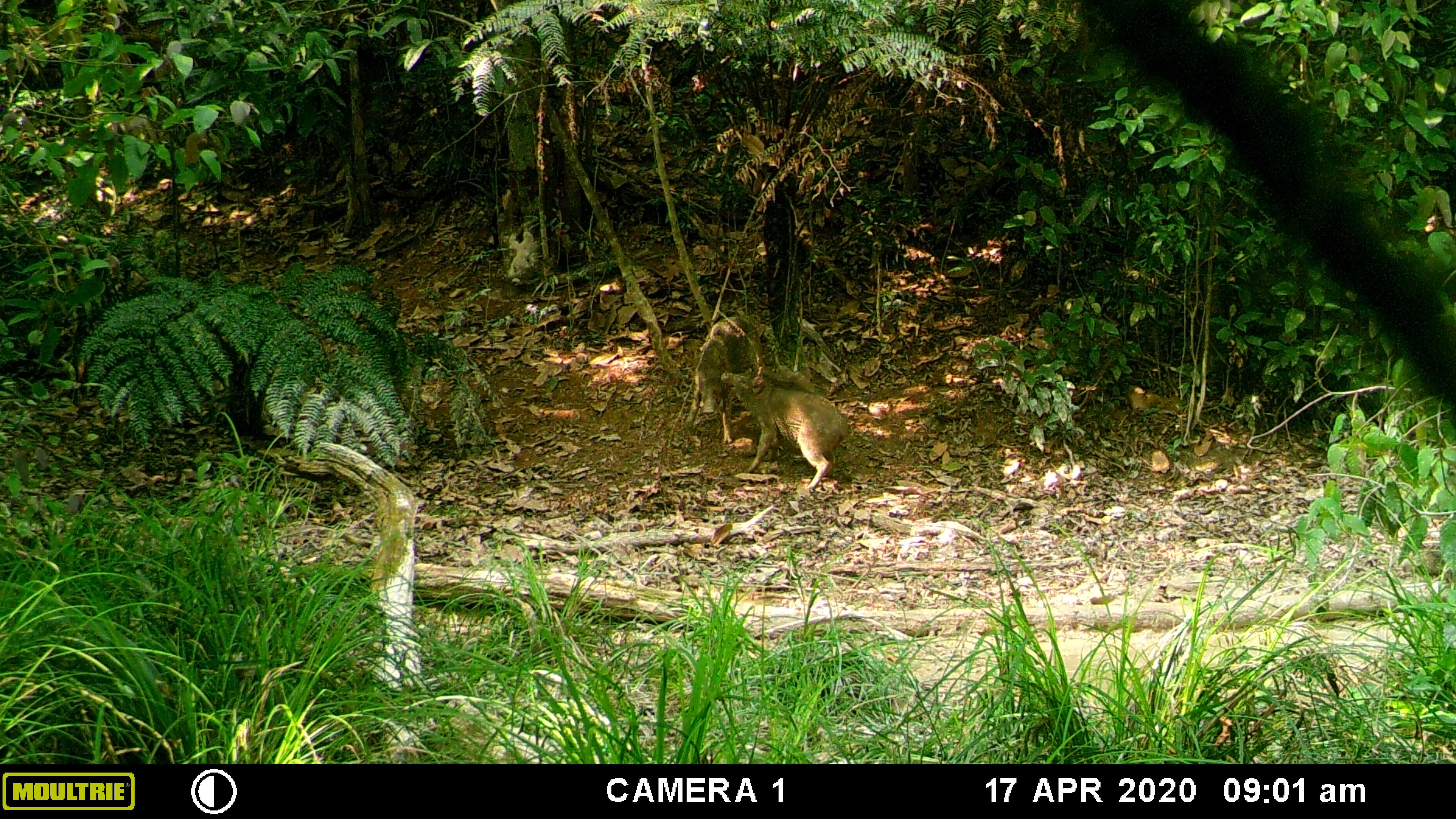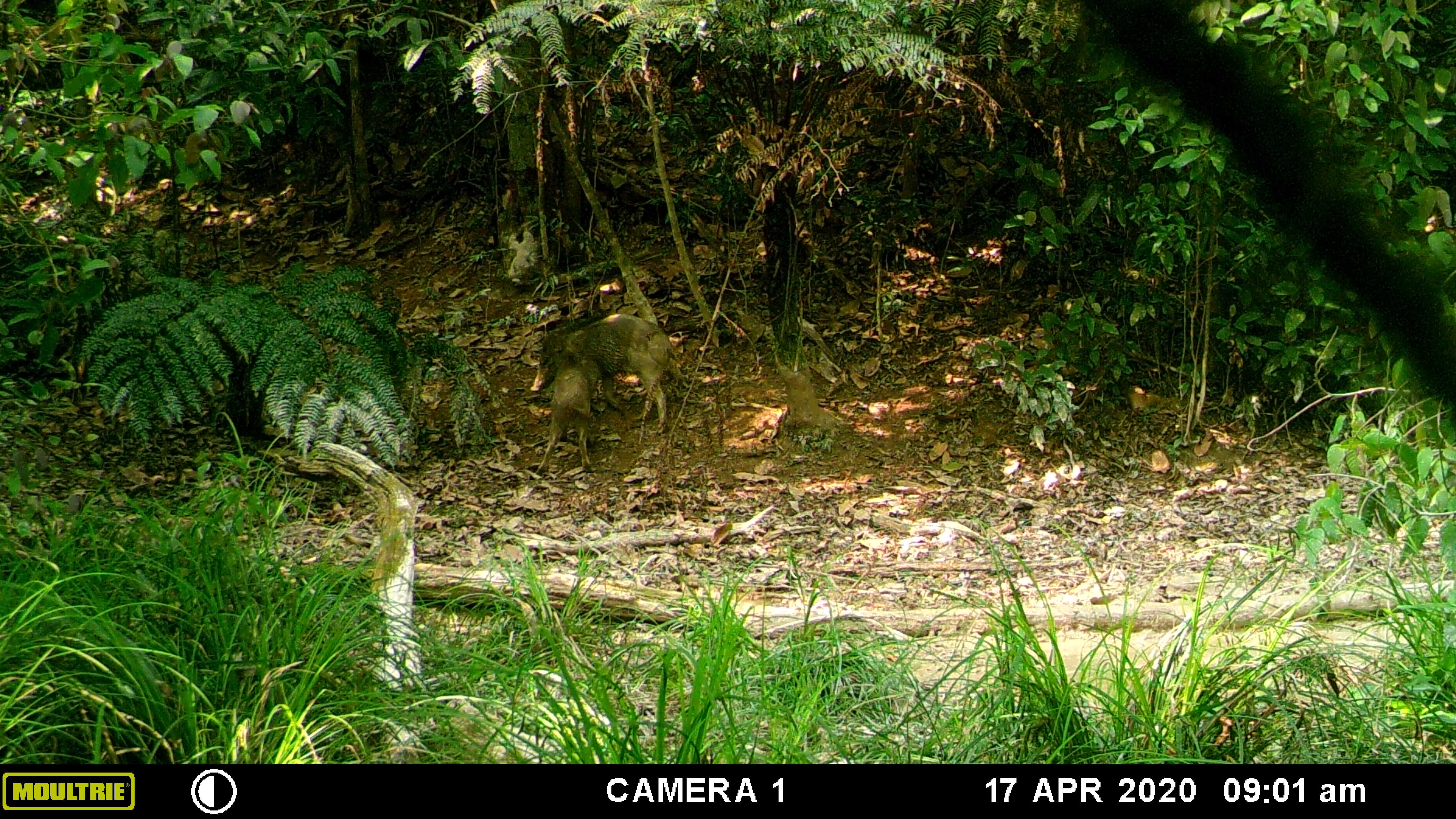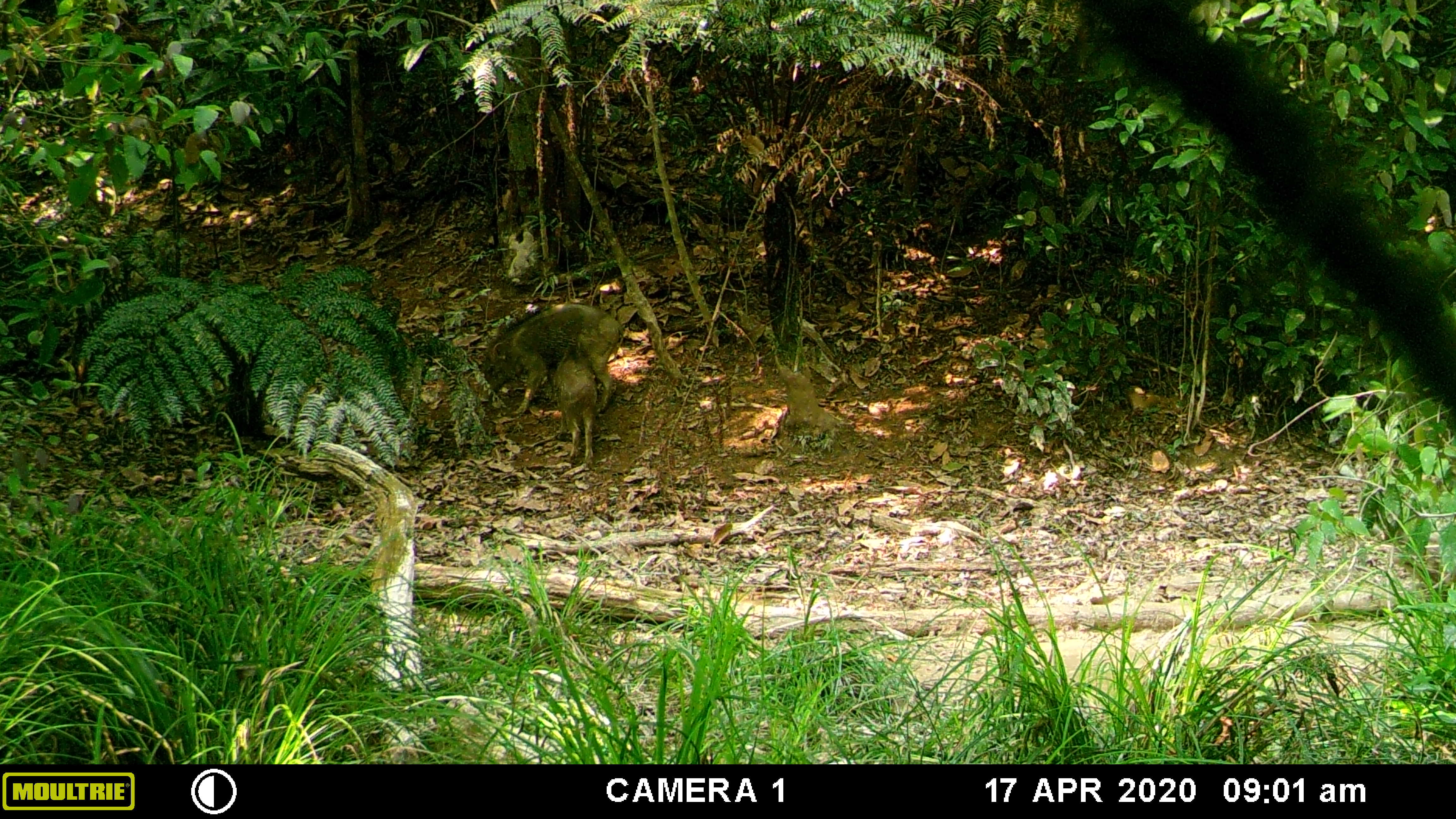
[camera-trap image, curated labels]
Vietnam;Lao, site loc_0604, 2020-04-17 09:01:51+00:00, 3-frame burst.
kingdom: Animalia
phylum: Chordata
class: Mammalia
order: Artiodactyla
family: Suidae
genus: Sus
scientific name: Sus scrofa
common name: eurasian wild pig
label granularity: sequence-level